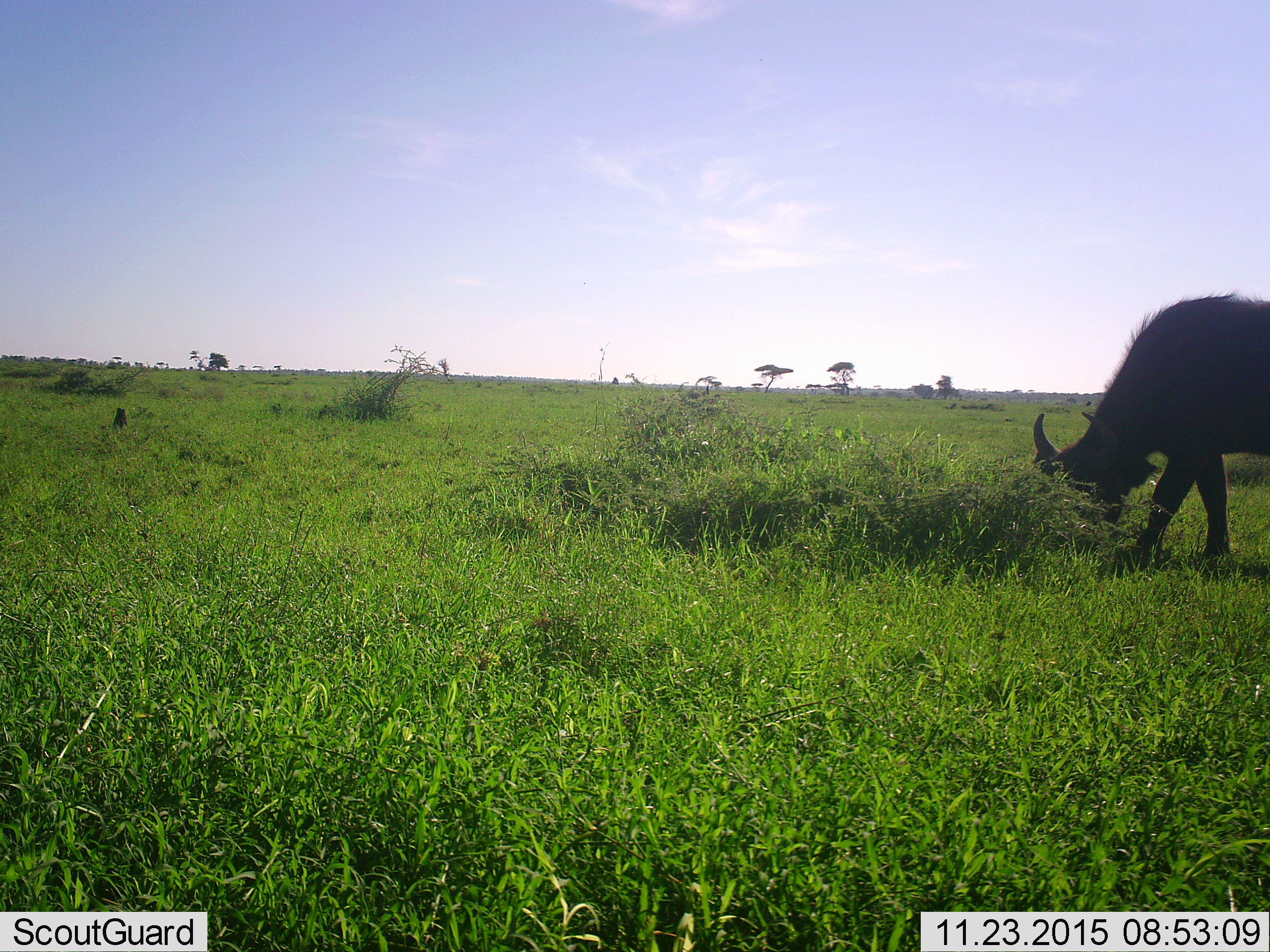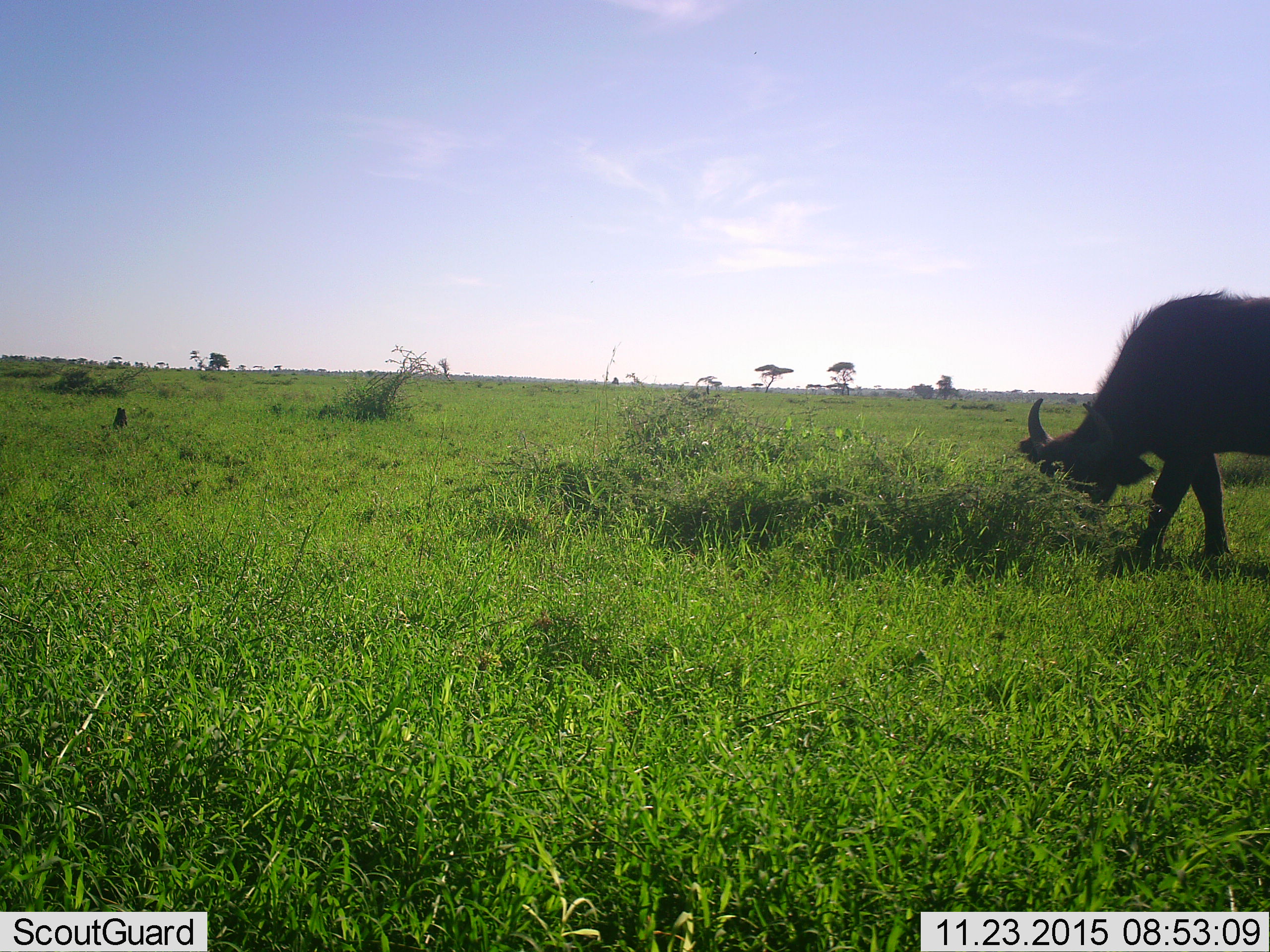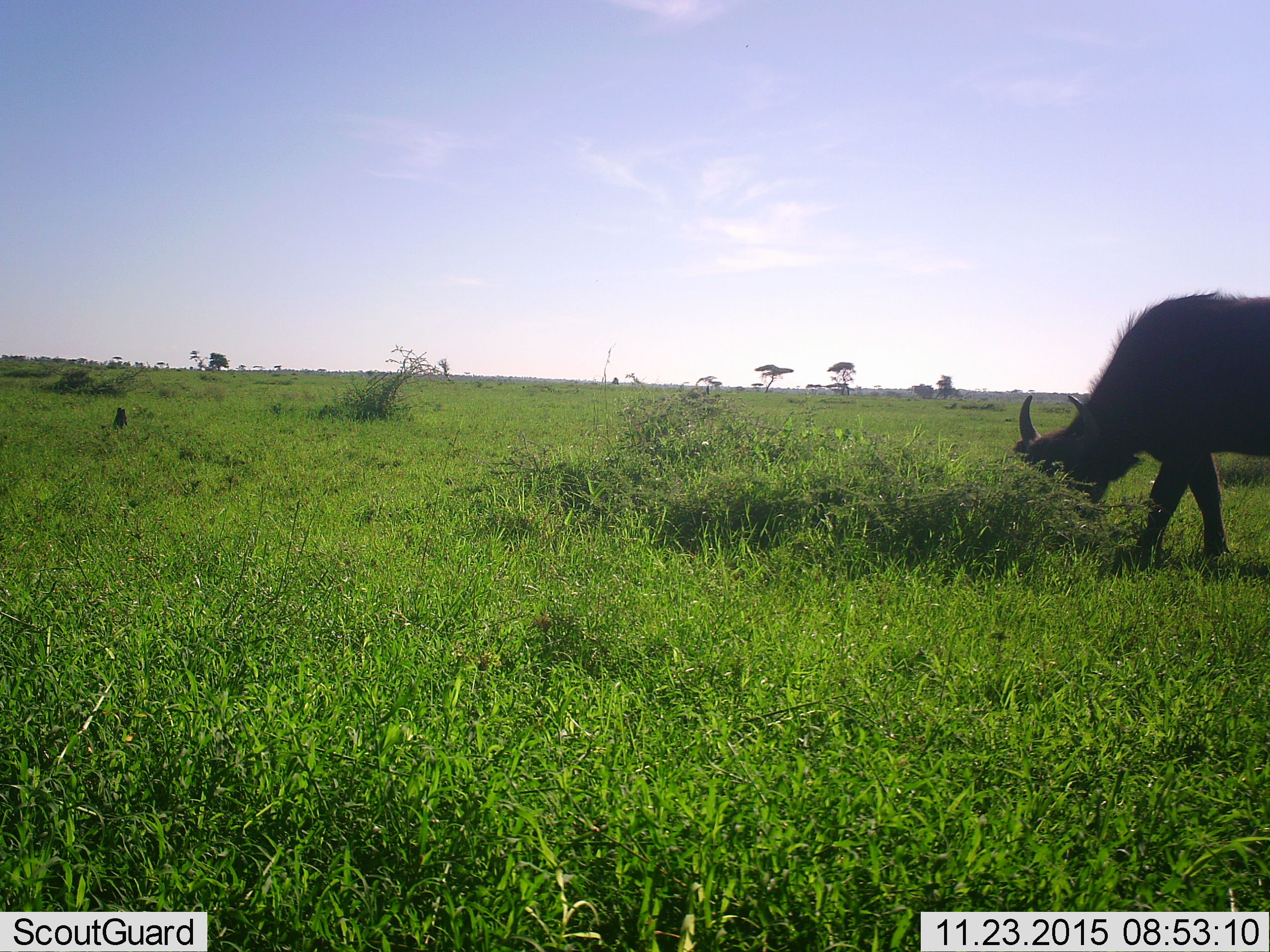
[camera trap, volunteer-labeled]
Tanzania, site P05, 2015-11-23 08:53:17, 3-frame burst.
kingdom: Animalia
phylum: Chordata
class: Mammalia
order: Artiodactyla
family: Bovidae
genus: Syncerus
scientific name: Syncerus caffer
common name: cape buffalo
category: buffalo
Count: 1.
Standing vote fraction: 20%.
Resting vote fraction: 0%.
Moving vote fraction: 0%.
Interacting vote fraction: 0%.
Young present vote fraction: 0%.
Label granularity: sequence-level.